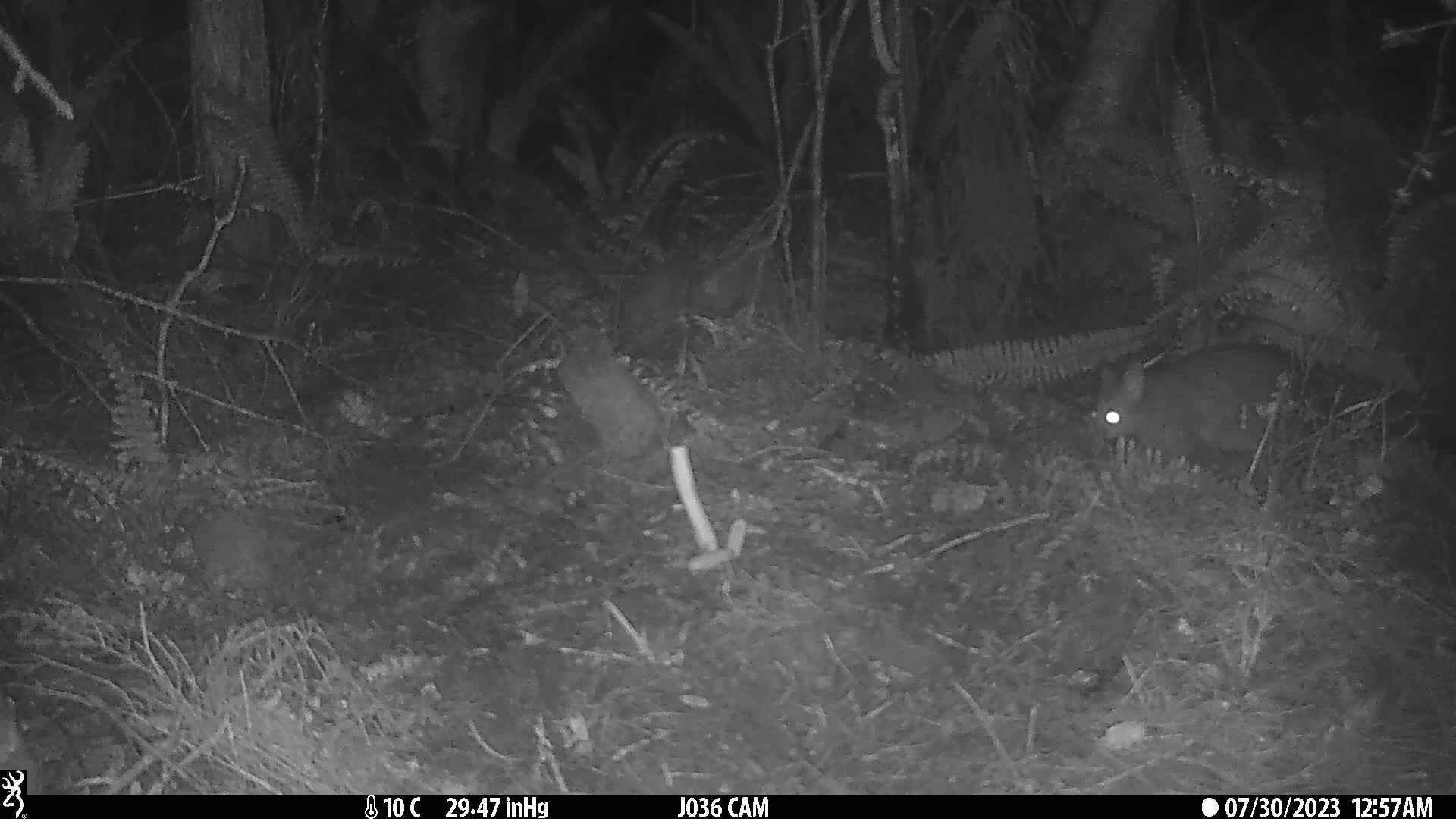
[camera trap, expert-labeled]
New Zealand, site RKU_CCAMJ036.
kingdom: Animalia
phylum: Chordata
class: Mammalia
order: Diprotodontia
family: Phalangeridae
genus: Trichosurus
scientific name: Trichosurus vulpecula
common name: common brushtail possum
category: possum